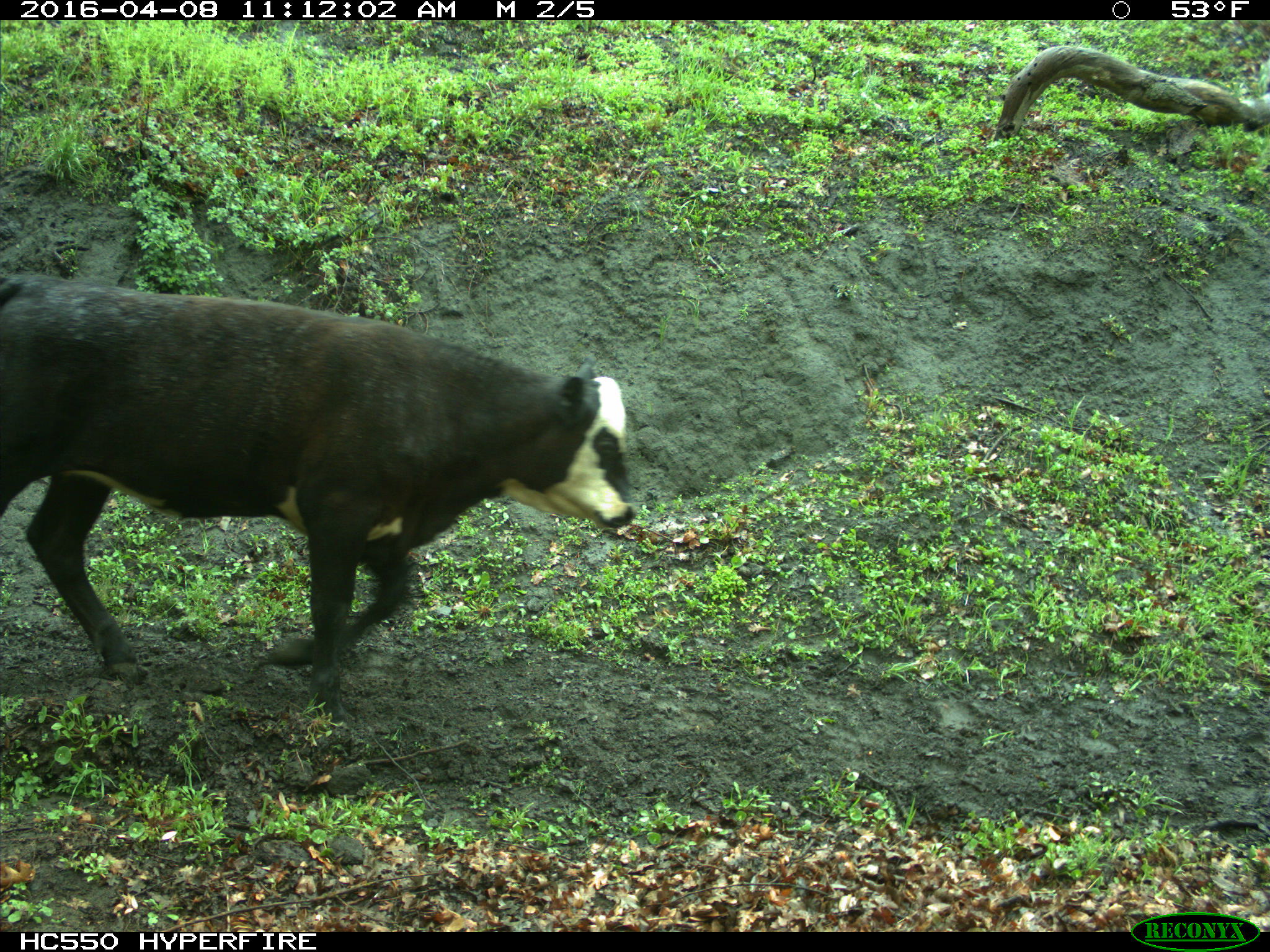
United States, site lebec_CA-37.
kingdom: Animalia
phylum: Chordata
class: Mammalia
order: Artiodactyla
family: Bovidae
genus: Bos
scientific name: Bos taurus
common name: domestic cow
Bos taurus (domestic cow).